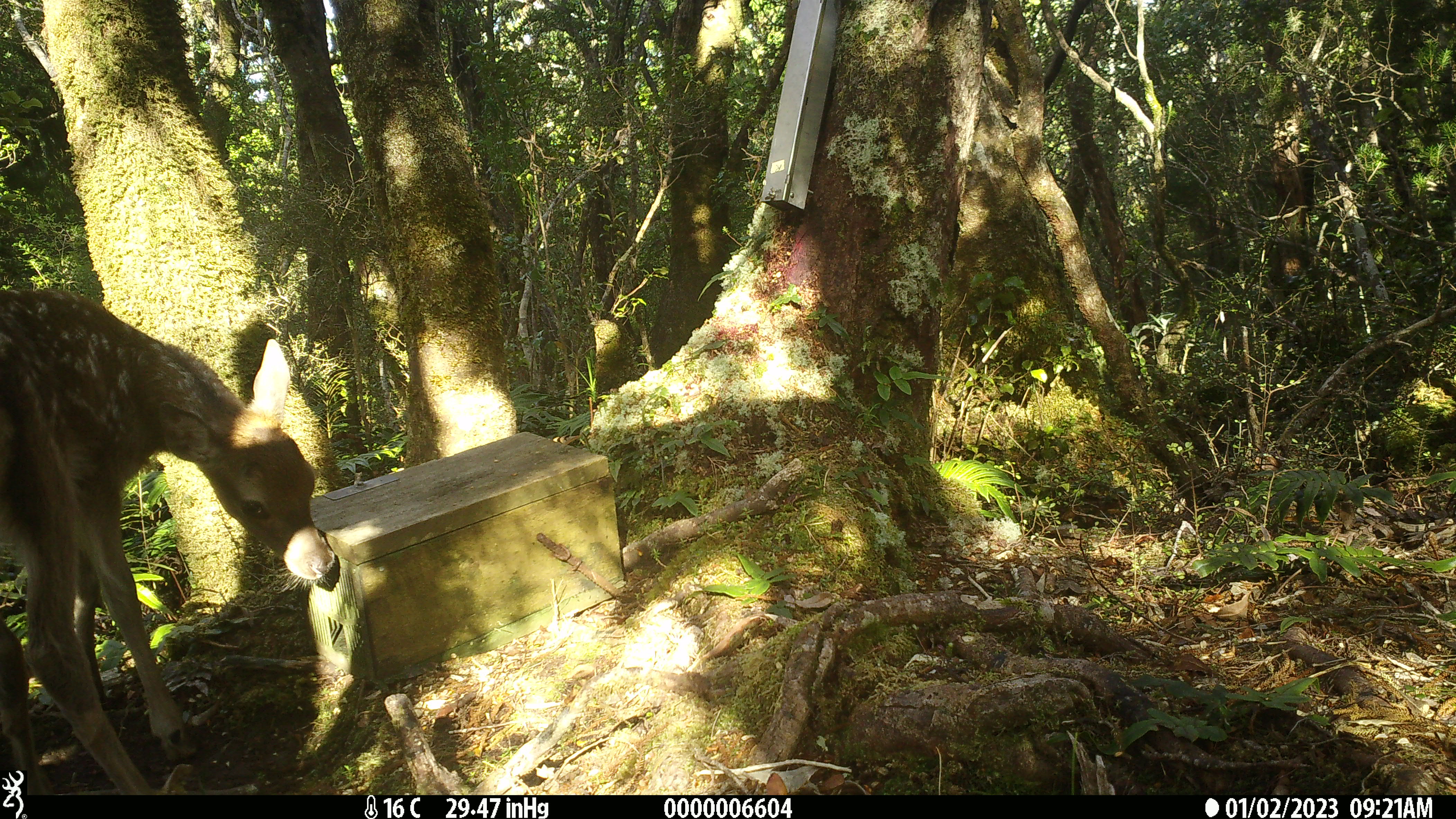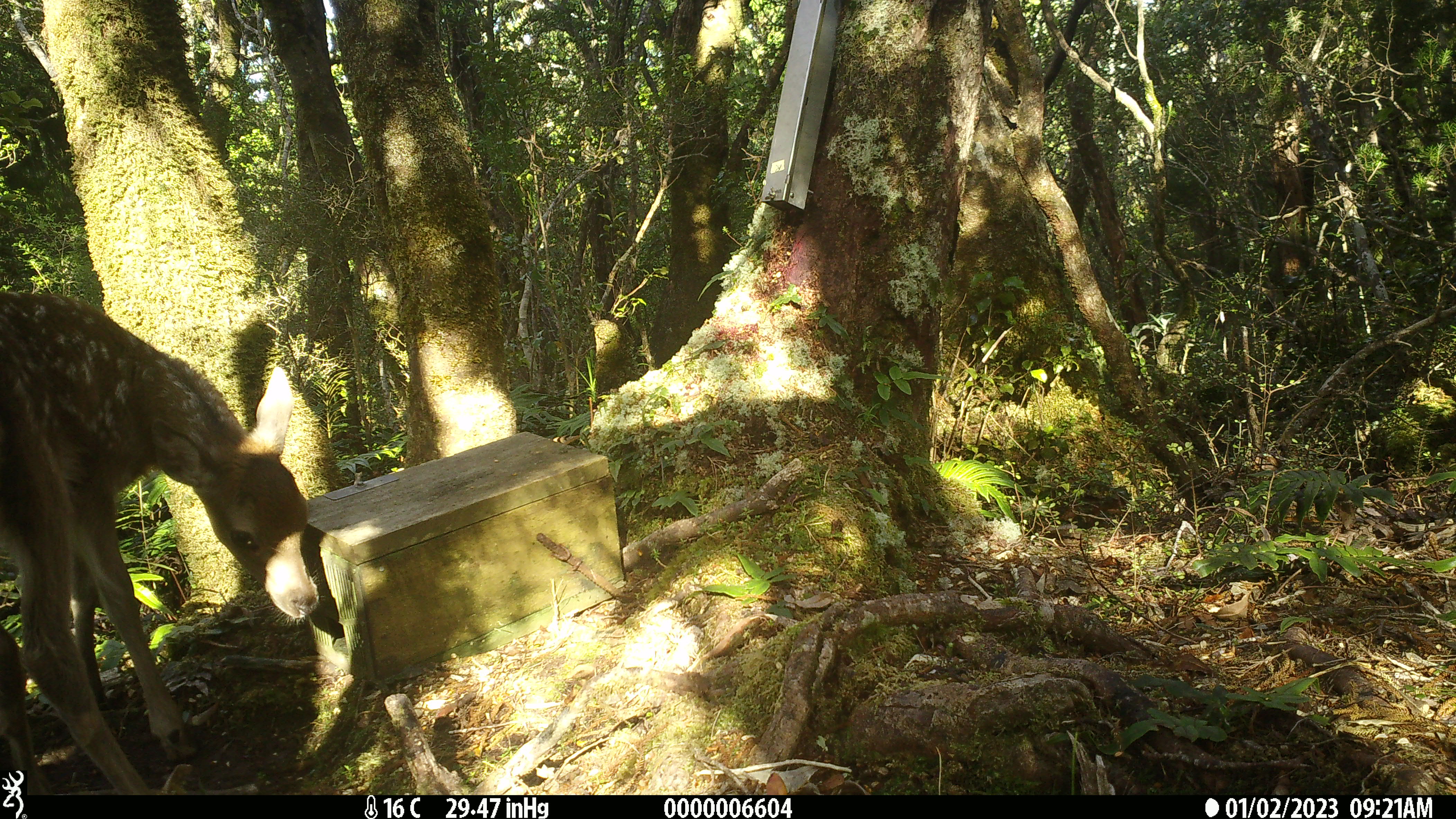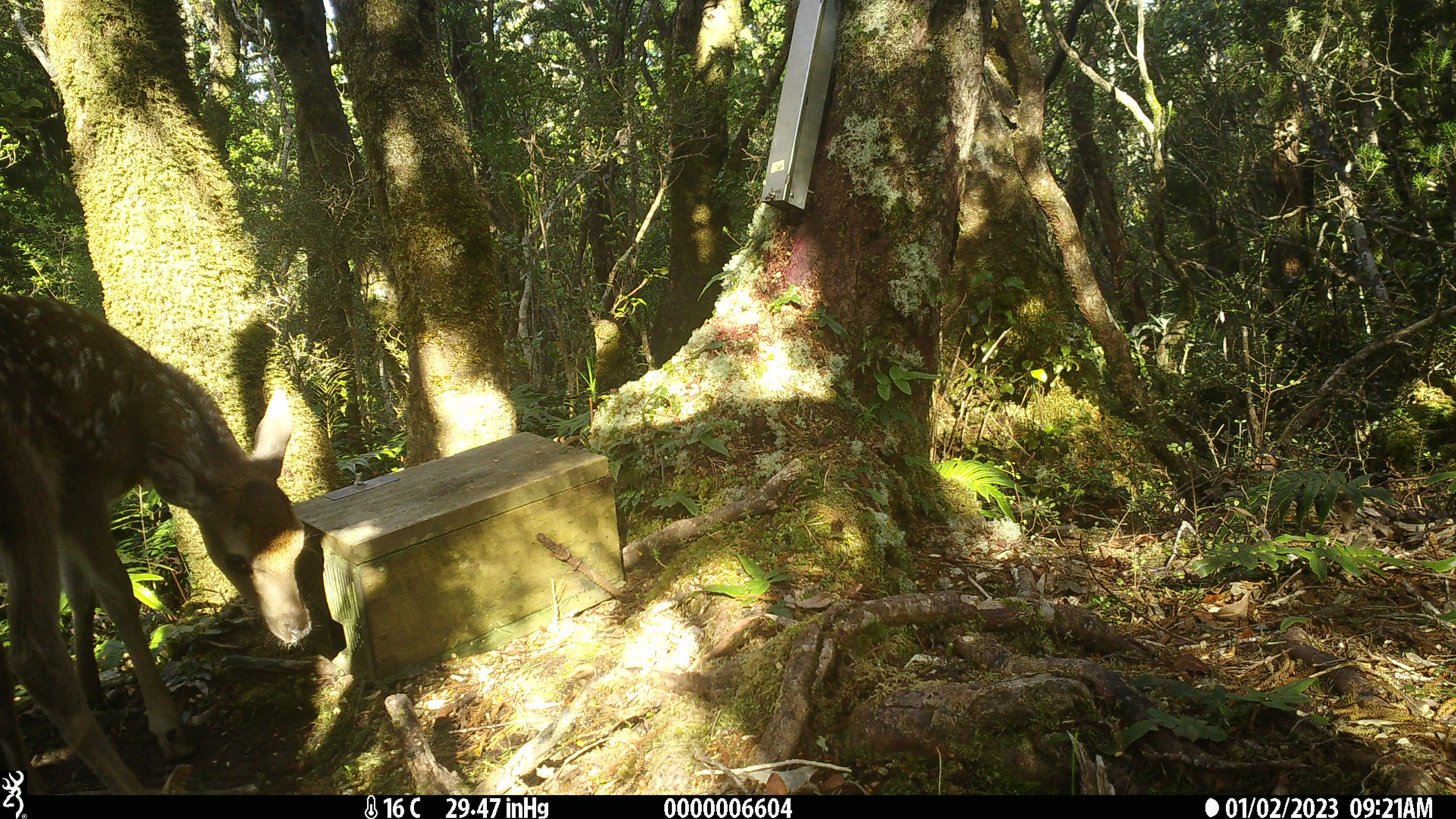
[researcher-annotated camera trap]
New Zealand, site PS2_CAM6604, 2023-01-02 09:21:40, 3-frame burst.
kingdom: Animalia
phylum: Chordata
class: Mammalia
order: Artiodactyla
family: Cervidae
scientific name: Cervidae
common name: deer